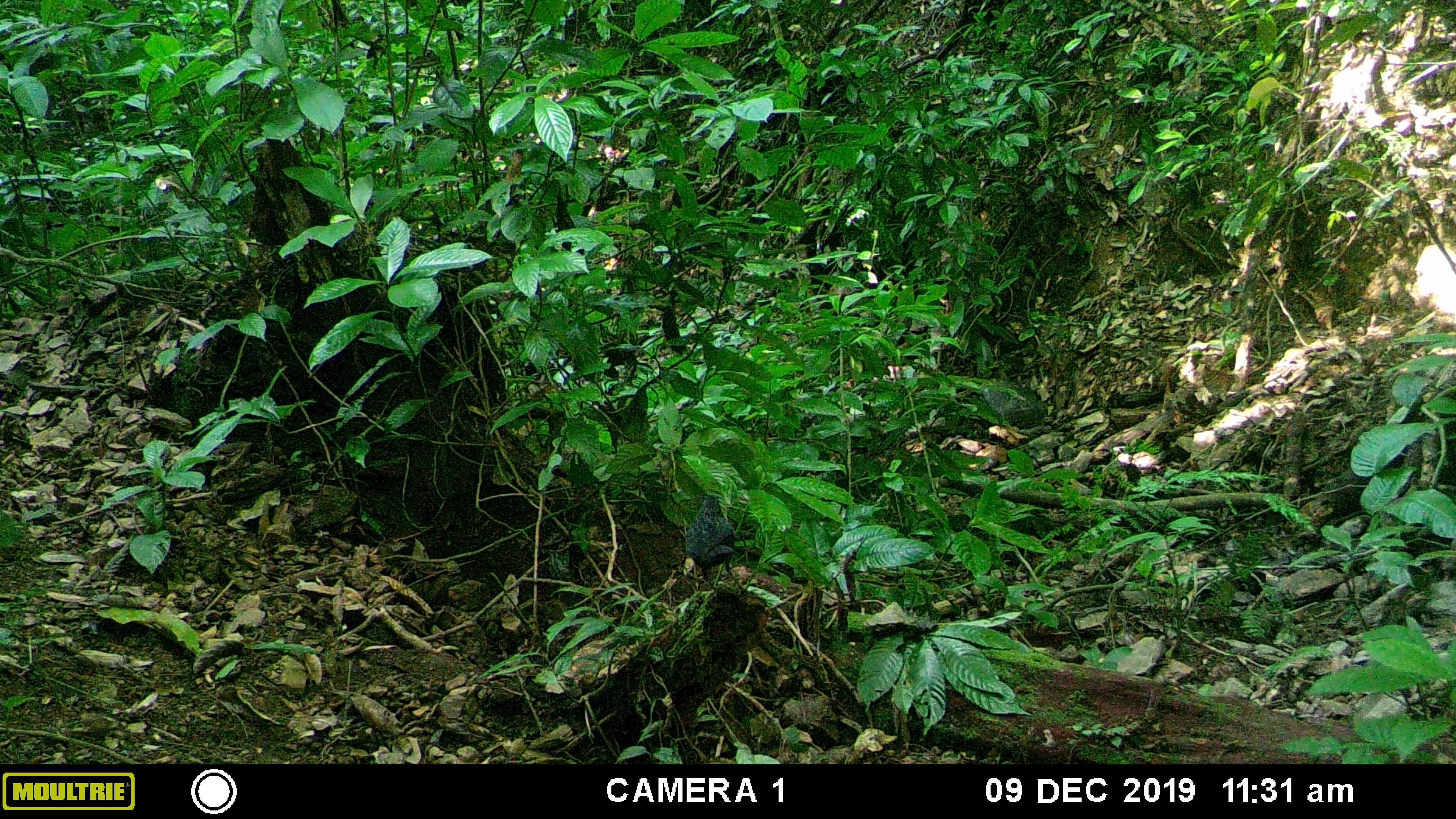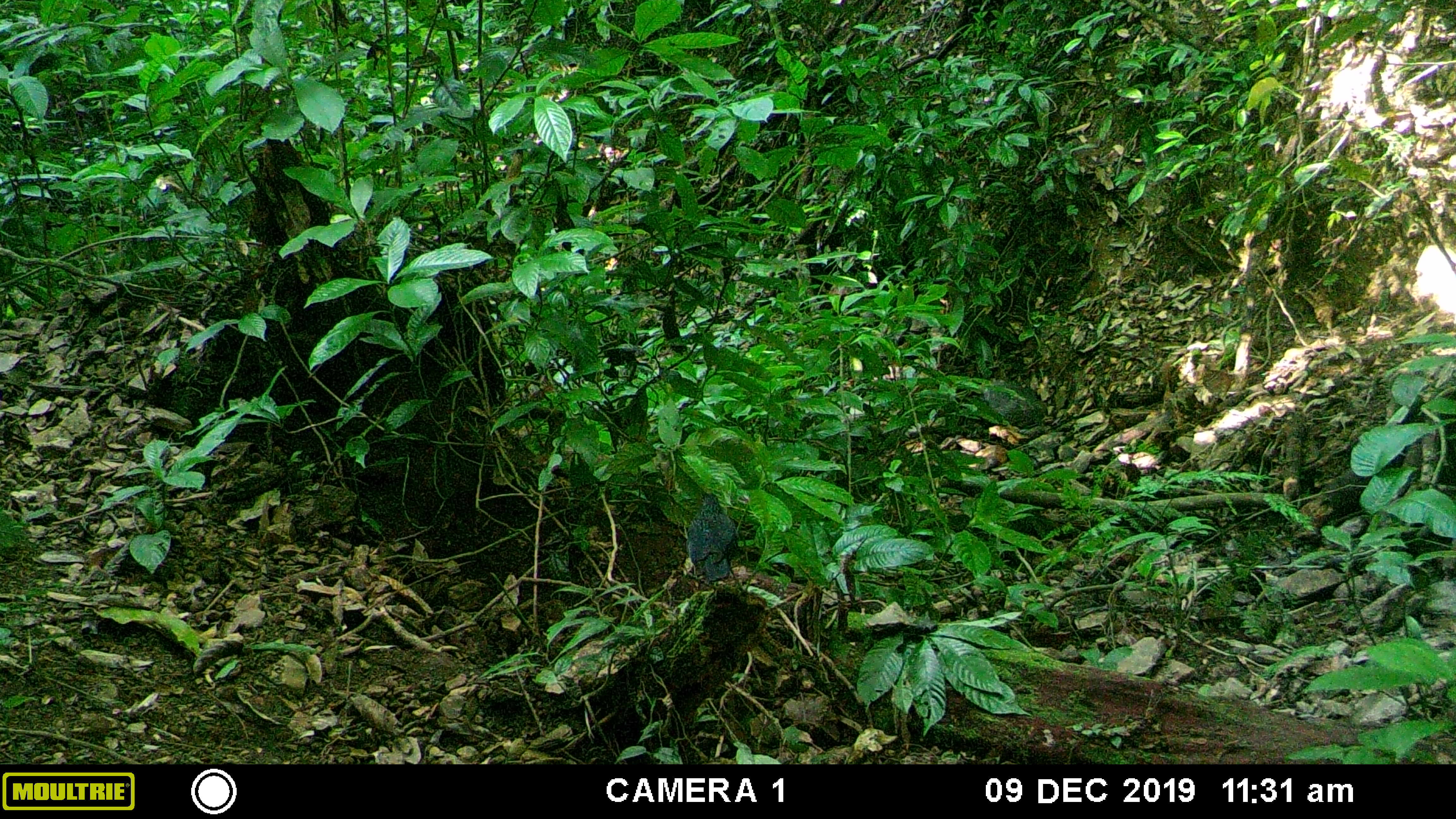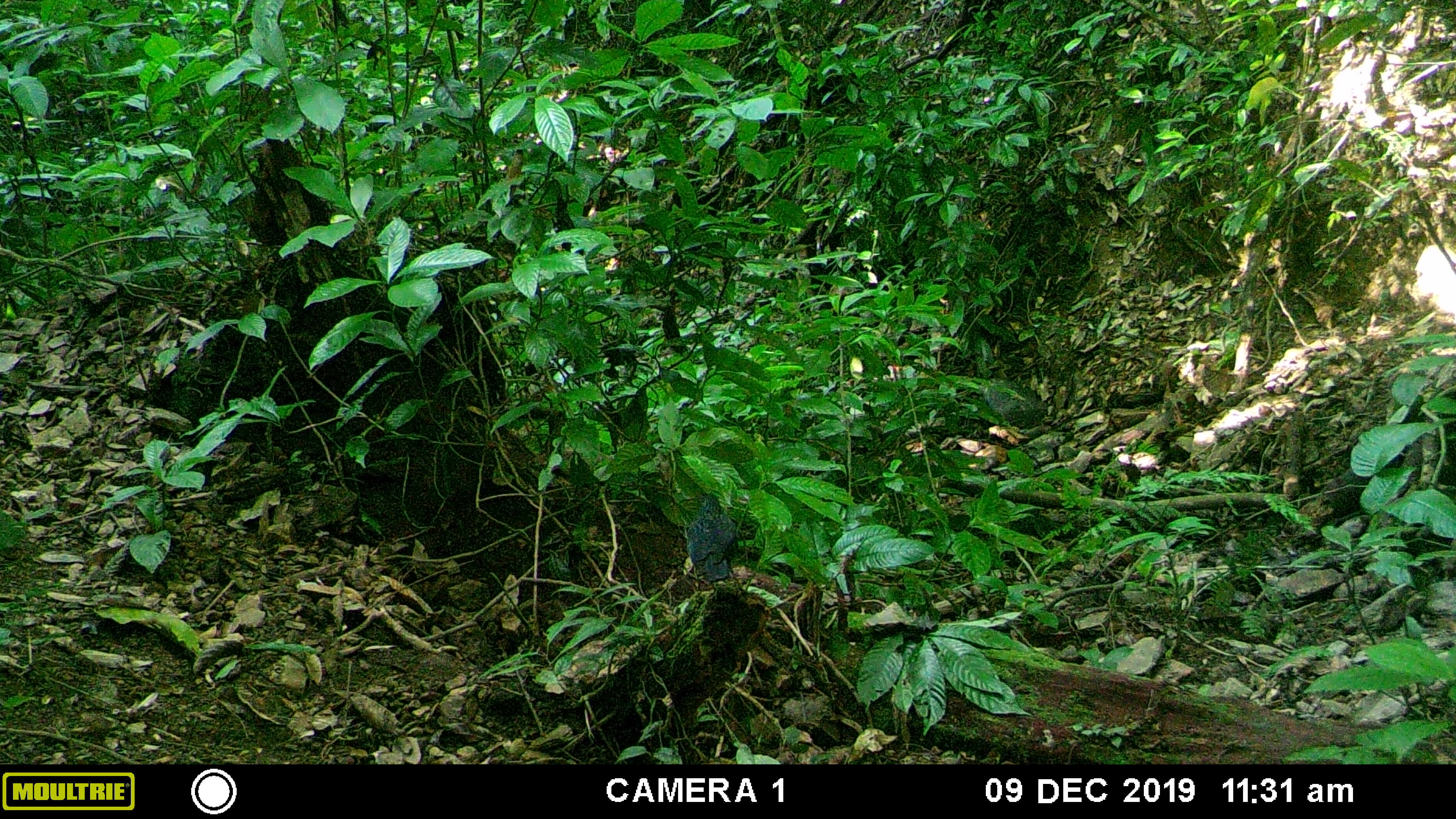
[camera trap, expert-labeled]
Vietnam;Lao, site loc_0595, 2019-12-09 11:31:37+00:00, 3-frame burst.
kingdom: Animalia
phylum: Chordata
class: Aves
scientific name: Aves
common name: bird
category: unidentified bird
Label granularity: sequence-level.